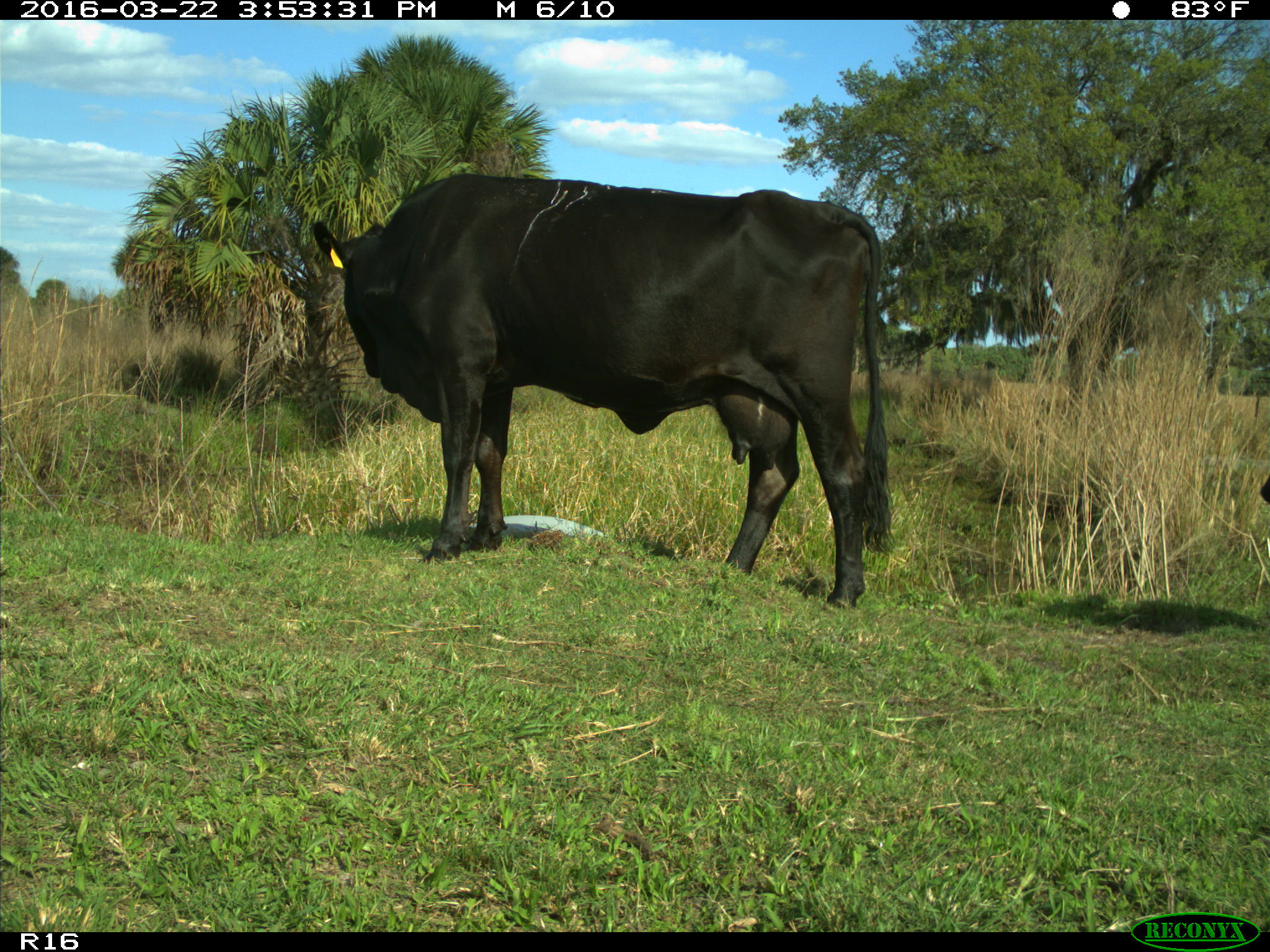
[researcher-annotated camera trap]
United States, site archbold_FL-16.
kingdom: Animalia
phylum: Chordata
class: Mammalia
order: Artiodactyla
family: Bovidae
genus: Bos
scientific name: Bos taurus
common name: domestic cow